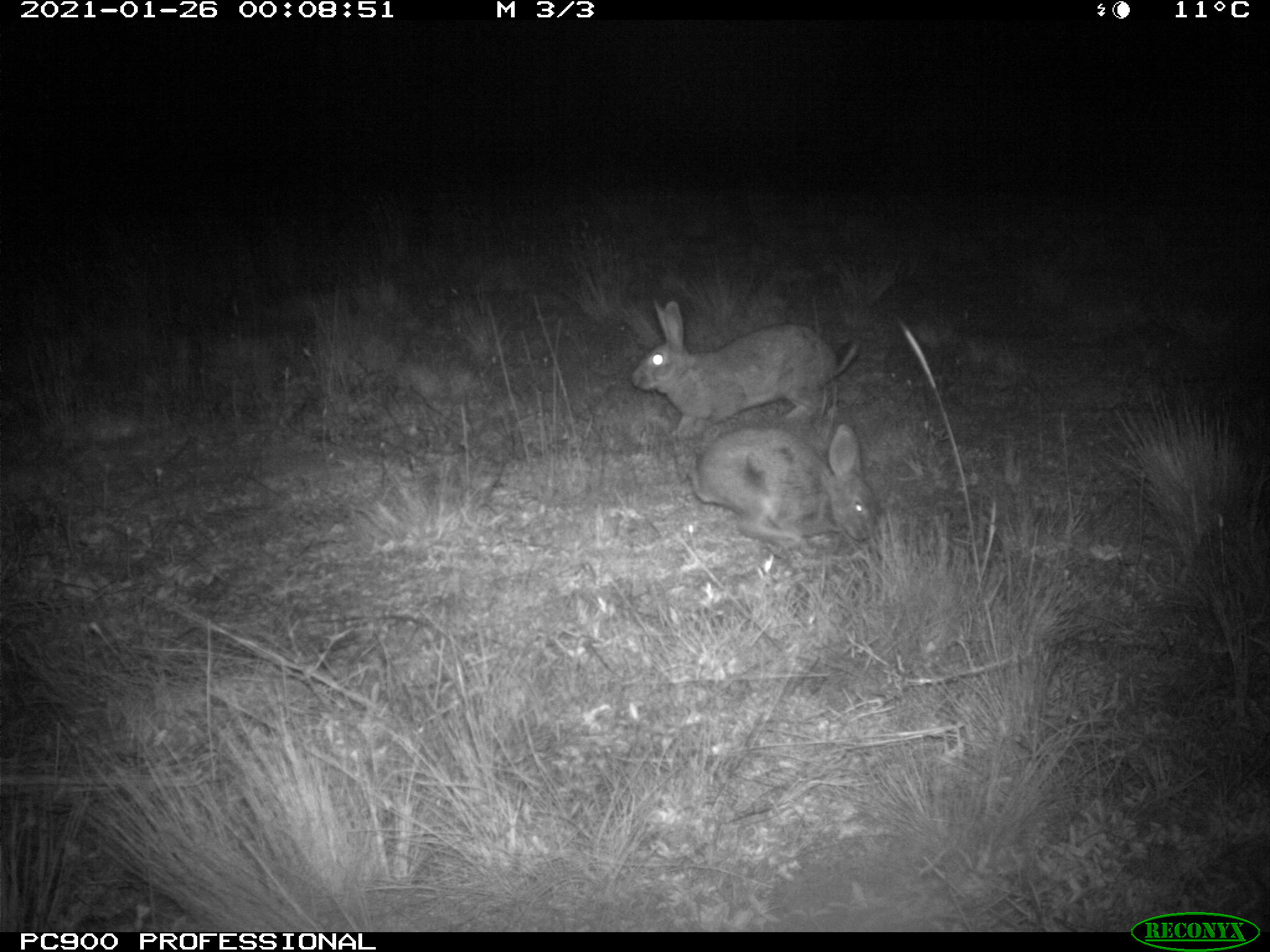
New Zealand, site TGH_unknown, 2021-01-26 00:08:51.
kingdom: Animalia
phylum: Chordata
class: Mammalia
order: Lagomorpha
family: Leporidae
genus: Oryctolagus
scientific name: Oryctolagus cuniculus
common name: european rabbit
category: rabbit